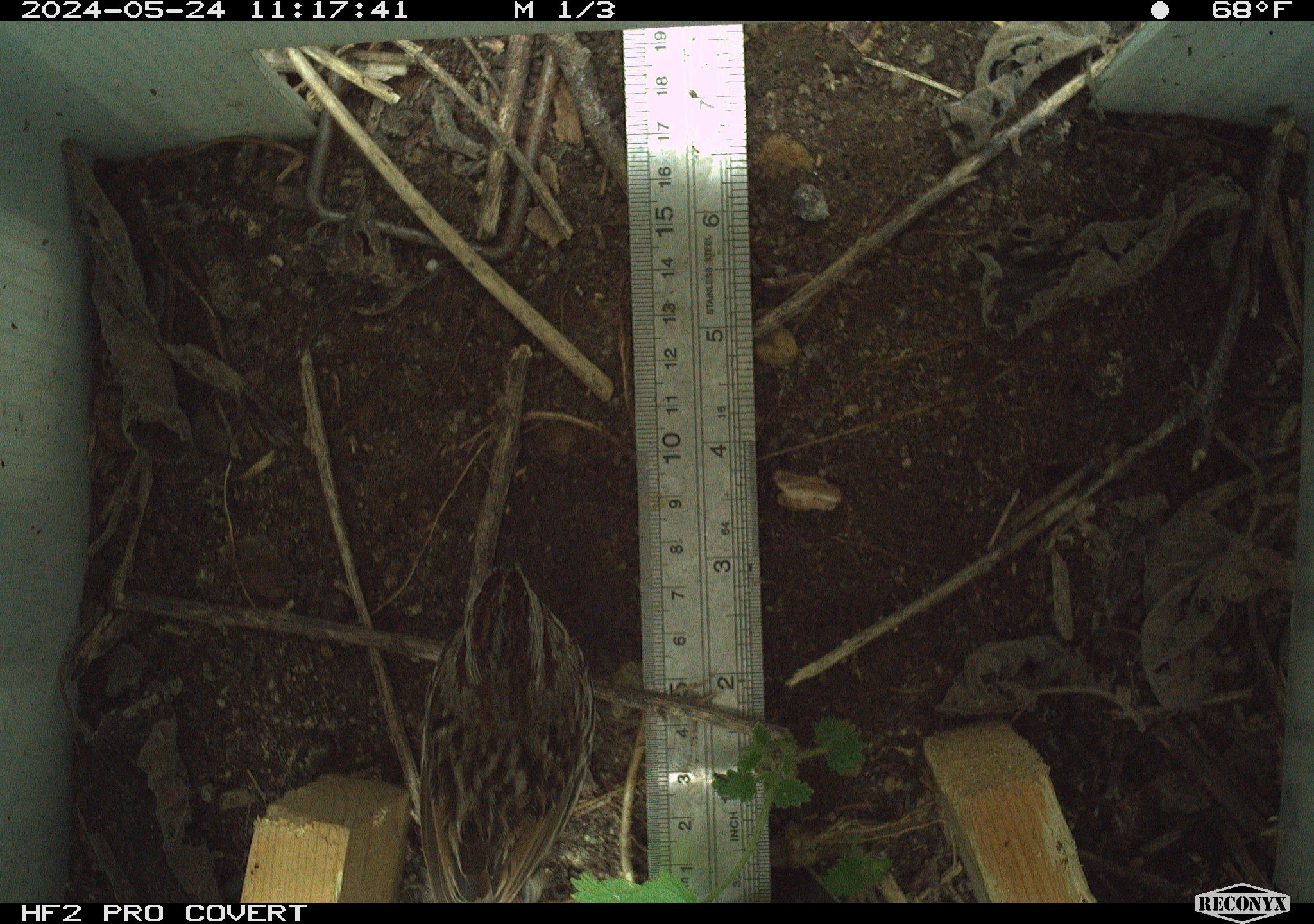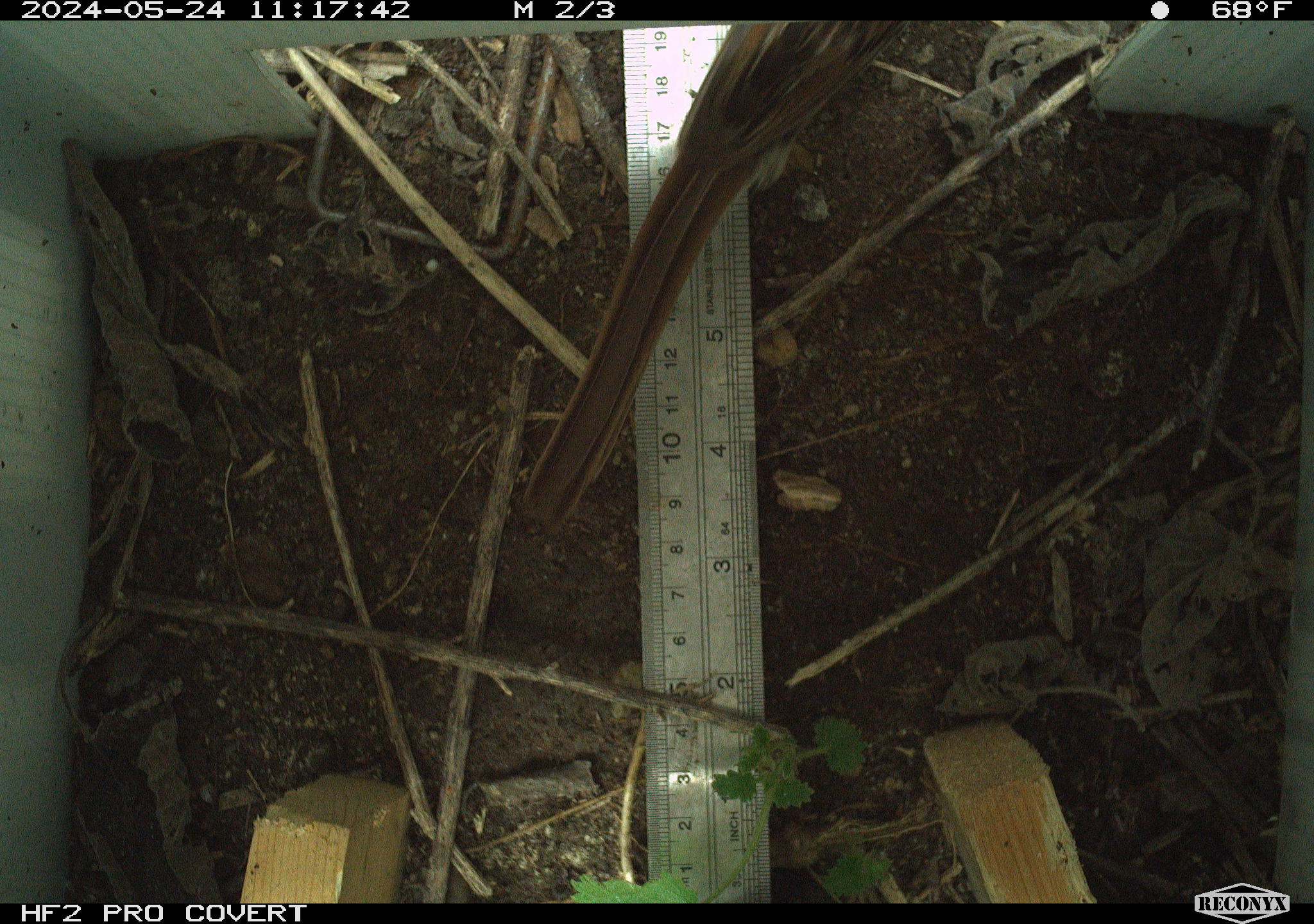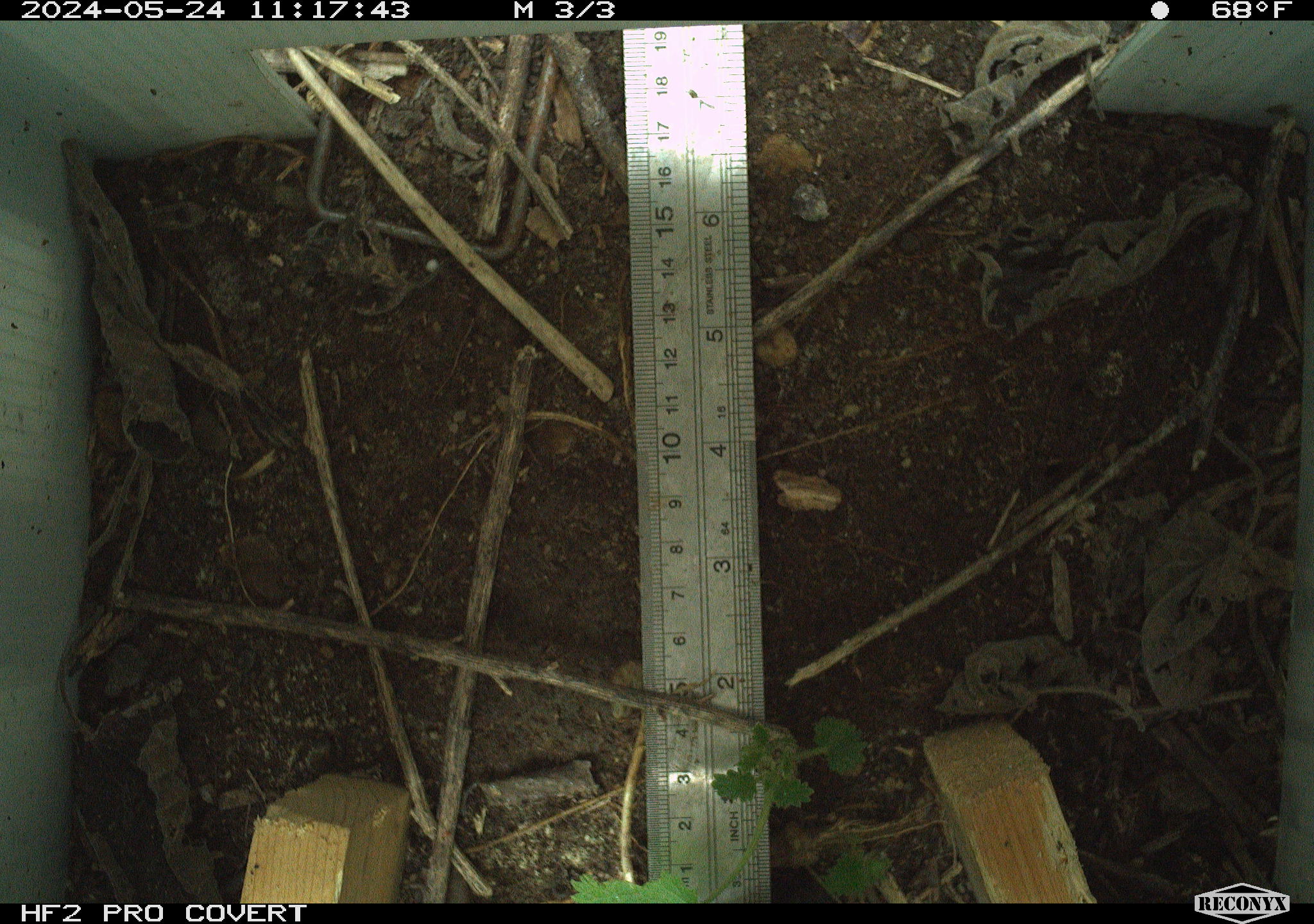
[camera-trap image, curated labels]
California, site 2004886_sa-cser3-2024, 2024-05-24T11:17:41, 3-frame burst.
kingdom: Animalia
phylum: Chordata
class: Aves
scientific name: Aves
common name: bird